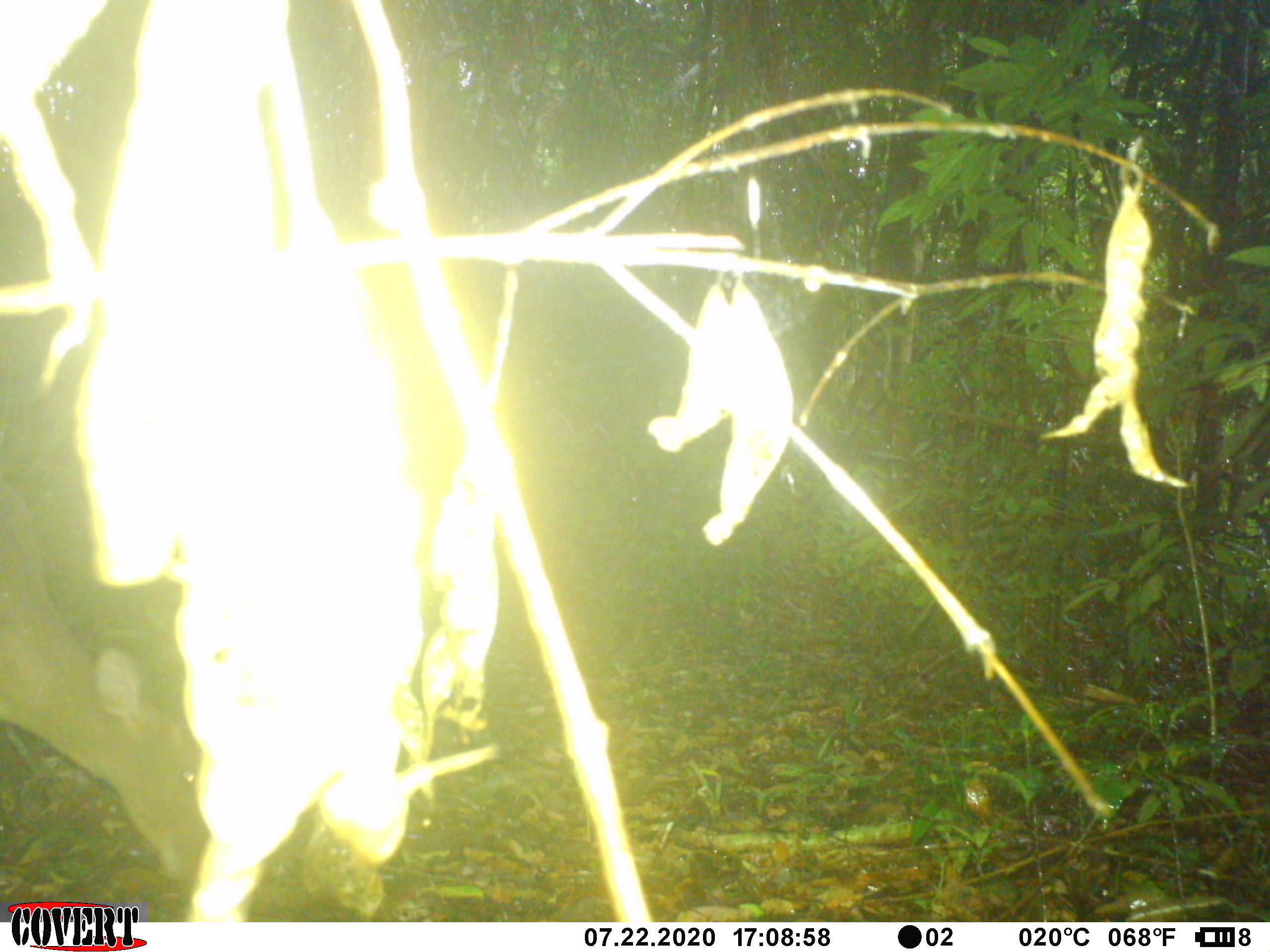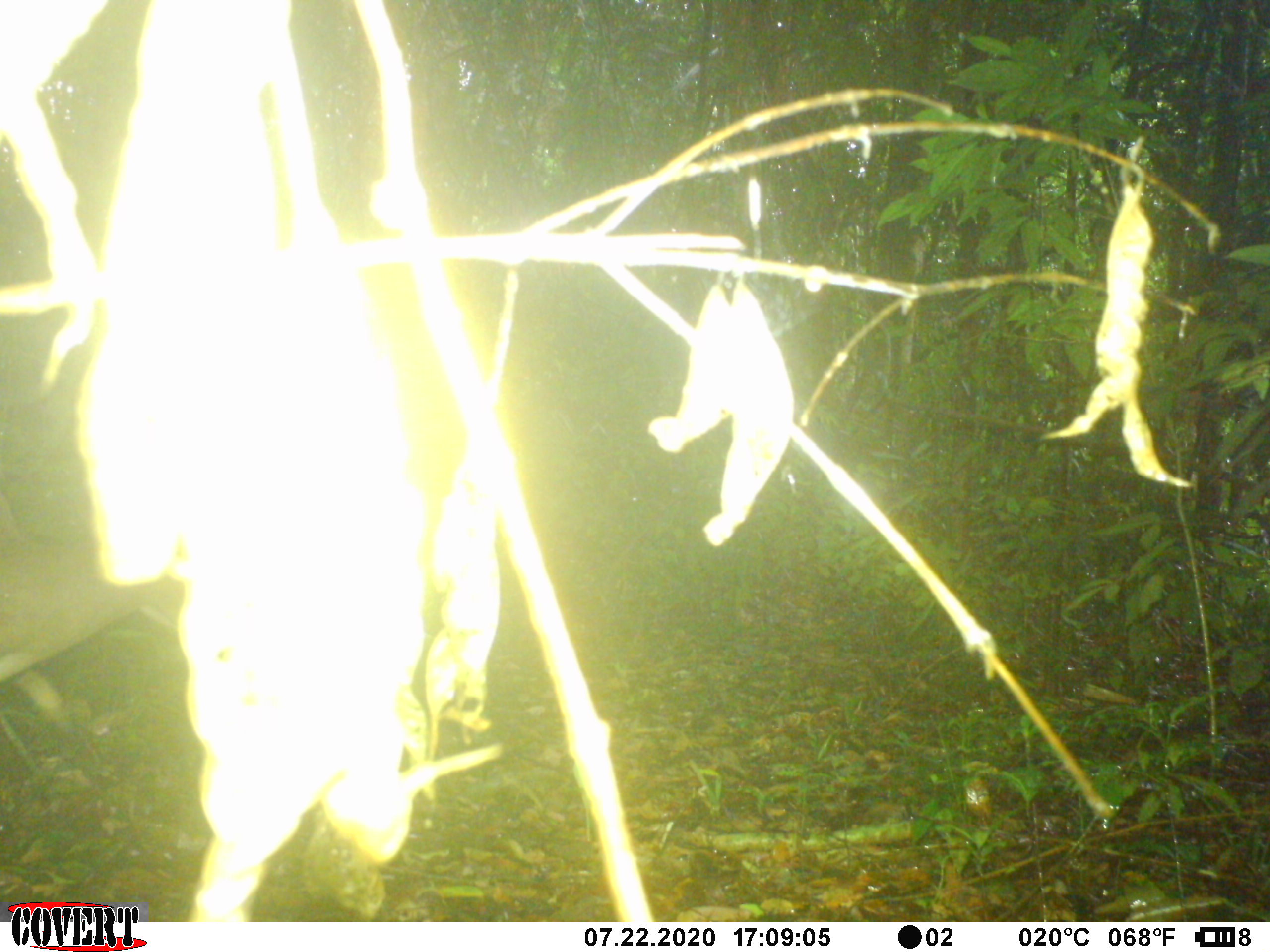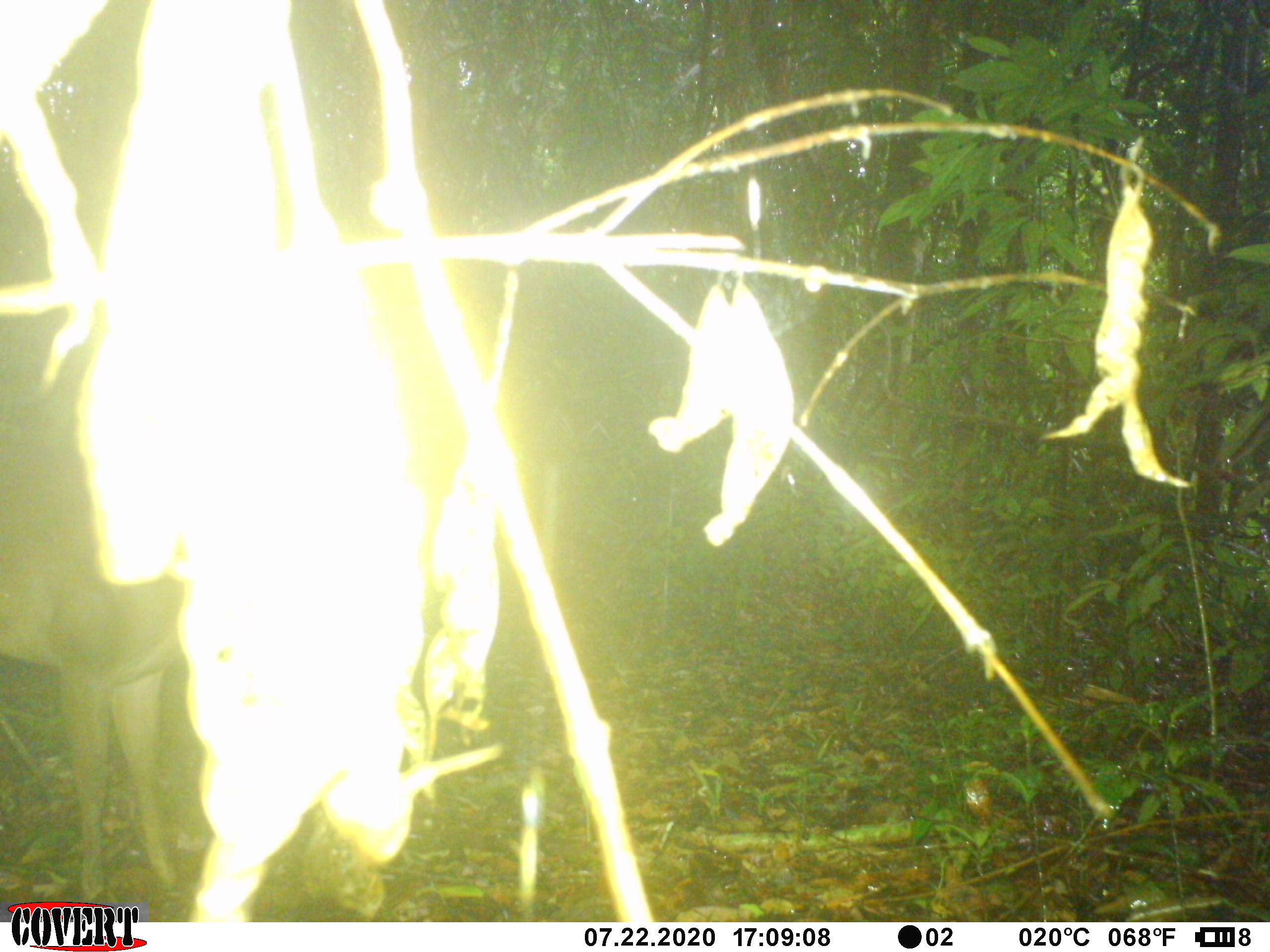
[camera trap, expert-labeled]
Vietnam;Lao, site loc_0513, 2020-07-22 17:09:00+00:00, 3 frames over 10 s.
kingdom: Animalia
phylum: Chordata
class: Mammalia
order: Artiodactyla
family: Cervidae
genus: Muntiacus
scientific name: Muntiacus vuquangensis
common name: large-antlered muntjac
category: large antlered muntjac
Large antlered muntjac (large-antlered muntjac) (Muntiacus vuquangensis). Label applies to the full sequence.